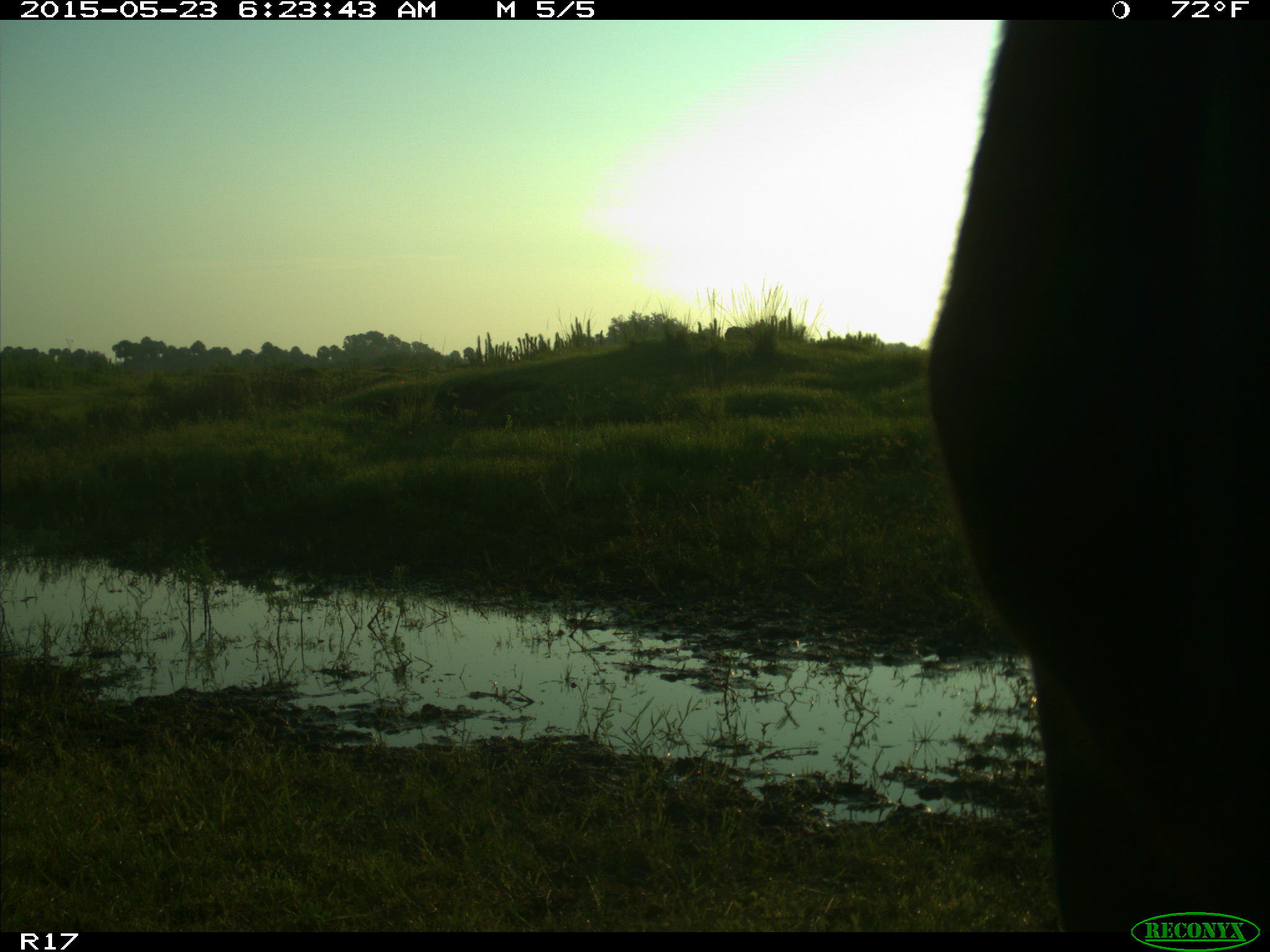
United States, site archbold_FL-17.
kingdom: Animalia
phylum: Chordata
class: Mammalia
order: Artiodactyla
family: Bovidae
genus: Bos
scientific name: Bos taurus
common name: domestic cow